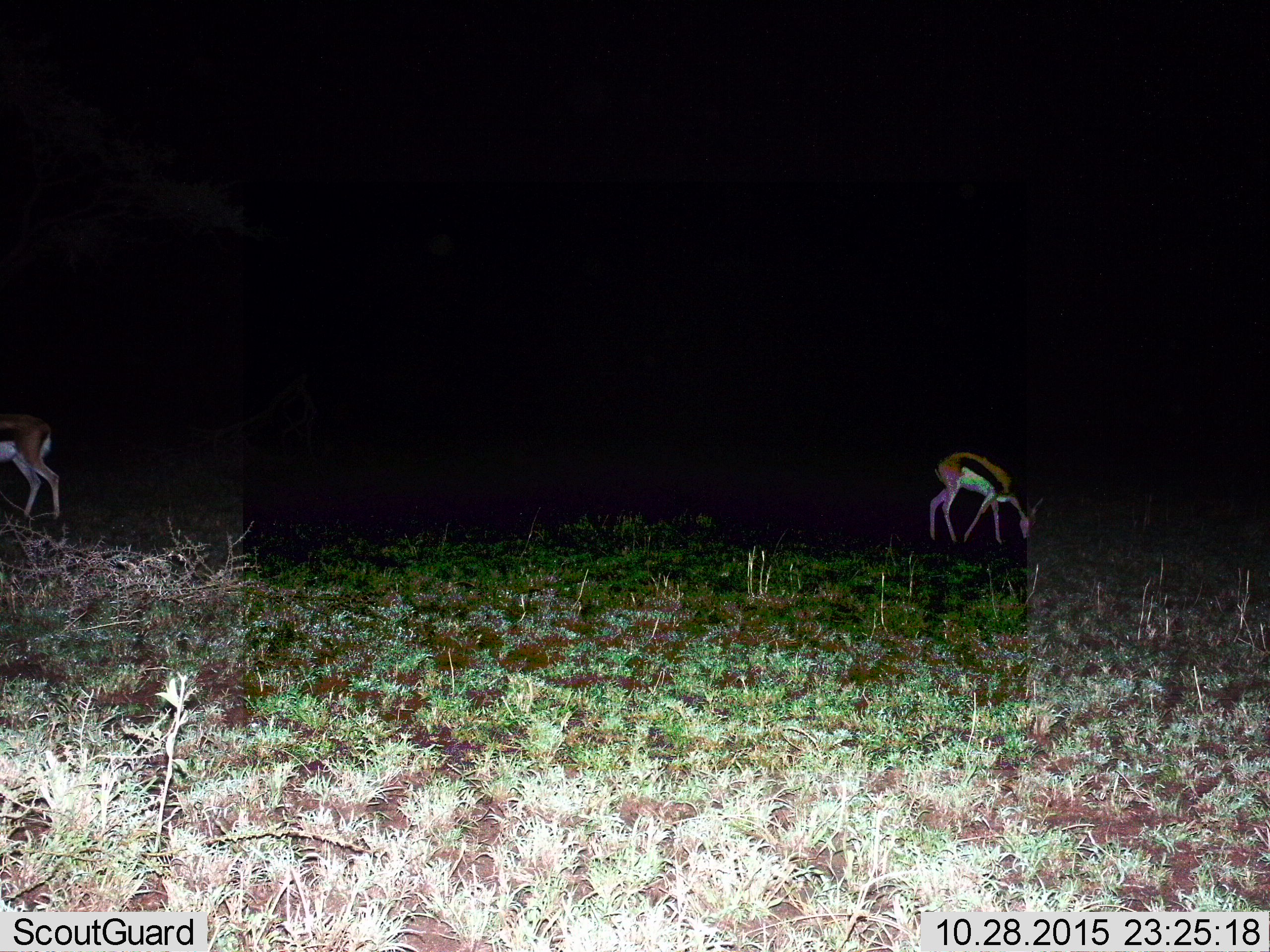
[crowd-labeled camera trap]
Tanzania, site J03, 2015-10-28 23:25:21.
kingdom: Animalia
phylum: Chordata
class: Mammalia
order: Artiodactyla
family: Bovidae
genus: Eudorcas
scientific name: Eudorcas thomsonii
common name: thomson's gazelle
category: gazellethomsons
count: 2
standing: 20%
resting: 10%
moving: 0%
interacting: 0%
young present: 0%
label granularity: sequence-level